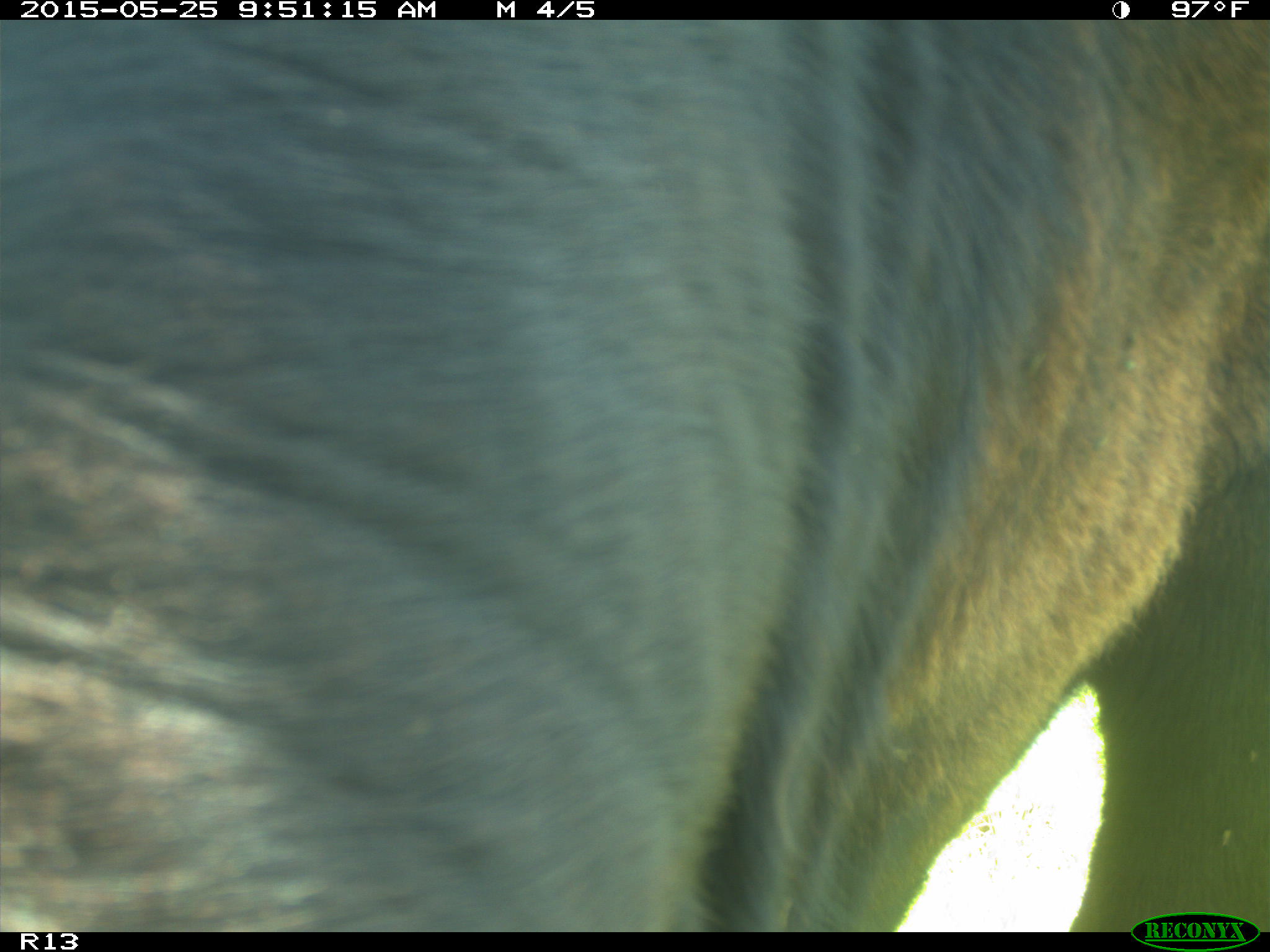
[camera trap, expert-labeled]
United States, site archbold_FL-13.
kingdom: Animalia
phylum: Chordata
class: Mammalia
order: Artiodactyla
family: Bovidae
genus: Bos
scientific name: Bos taurus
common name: domestic cow